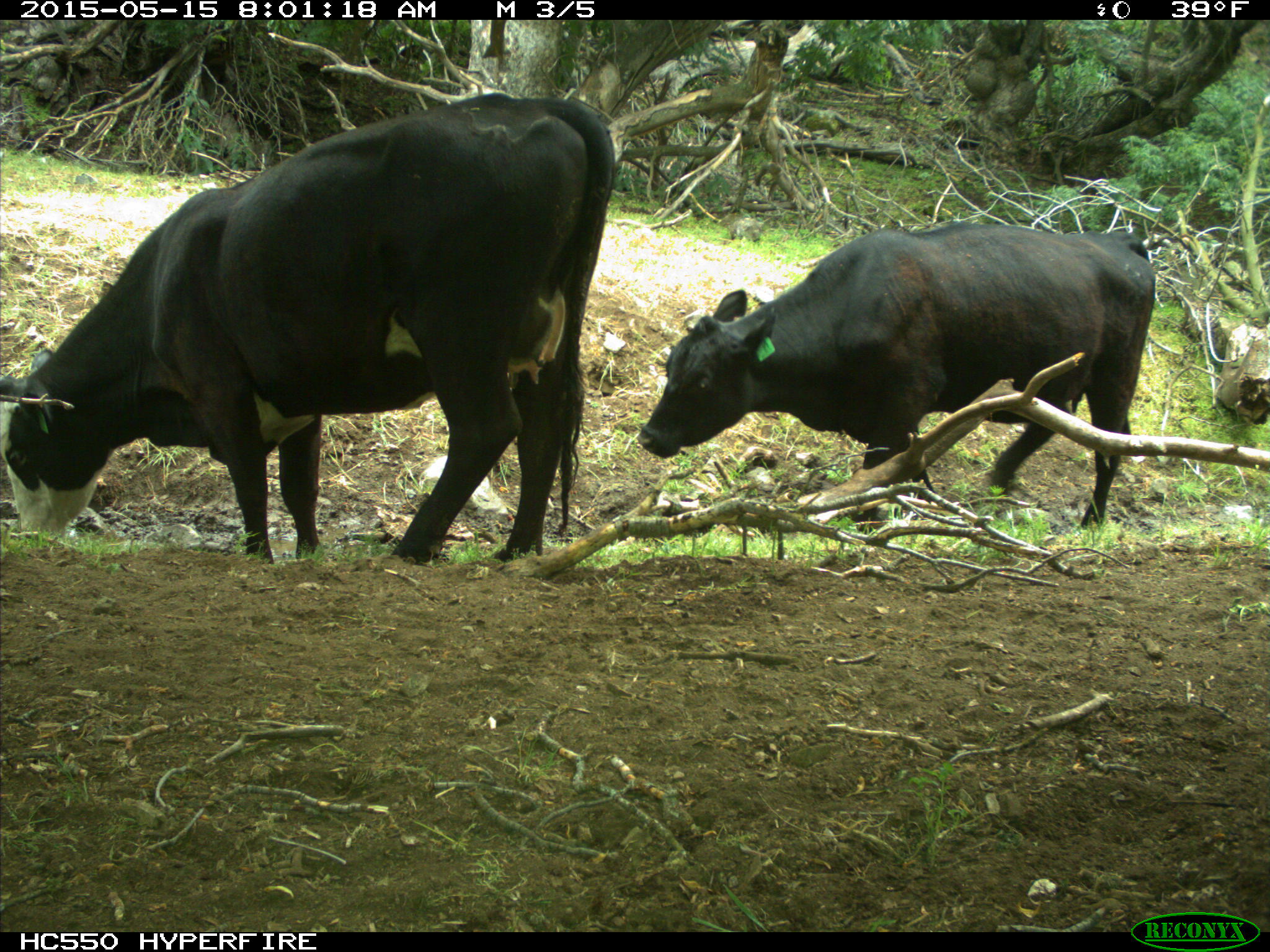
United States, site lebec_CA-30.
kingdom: Animalia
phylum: Chordata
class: Mammalia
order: Artiodactyla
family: Bovidae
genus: Bos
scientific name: Bos taurus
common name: domestic cow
Bos taurus (domestic cow).